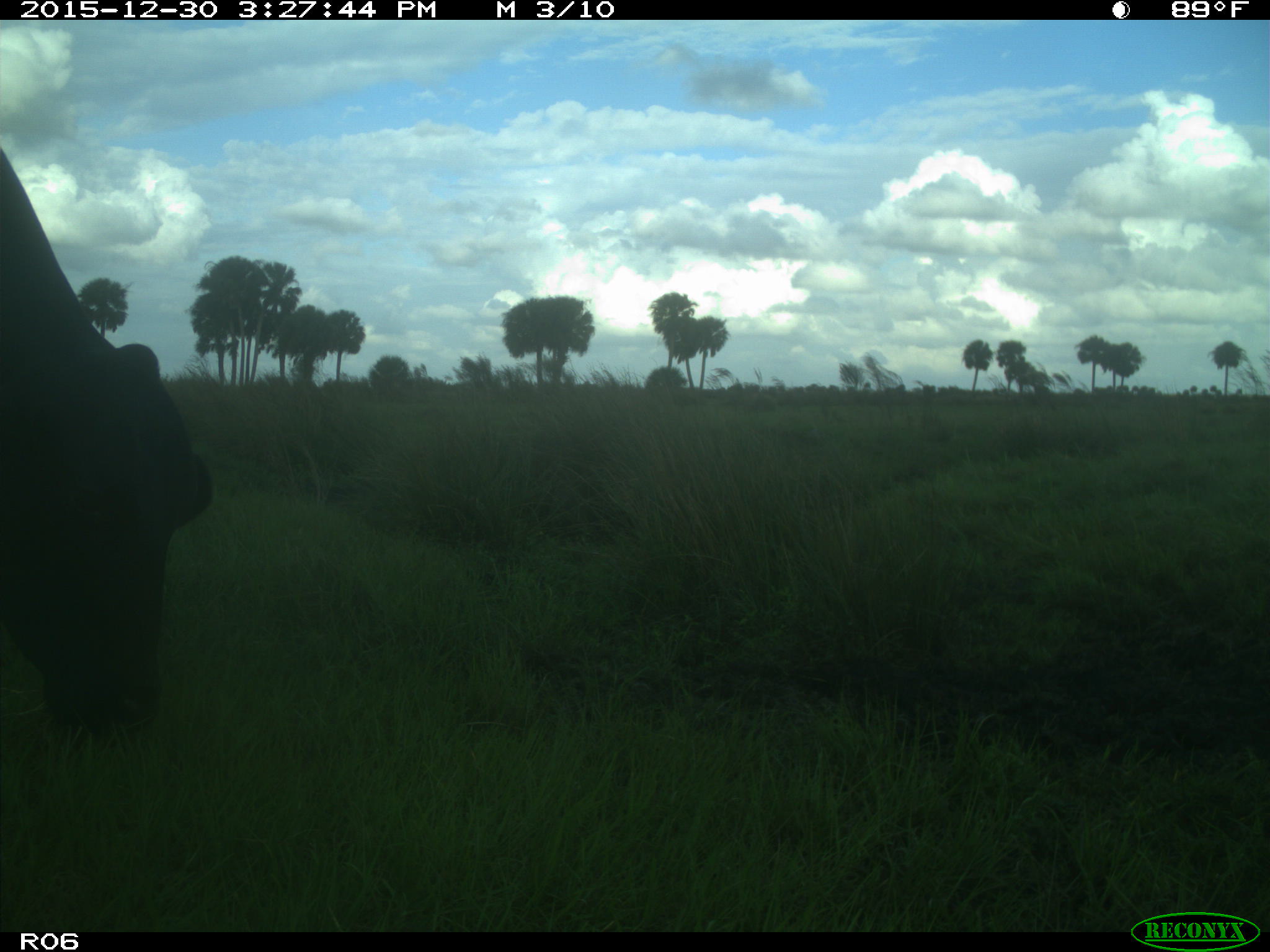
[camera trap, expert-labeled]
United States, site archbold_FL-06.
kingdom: Animalia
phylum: Chordata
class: Mammalia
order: Artiodactyla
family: Bovidae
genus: Bos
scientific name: Bos taurus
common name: domestic cow